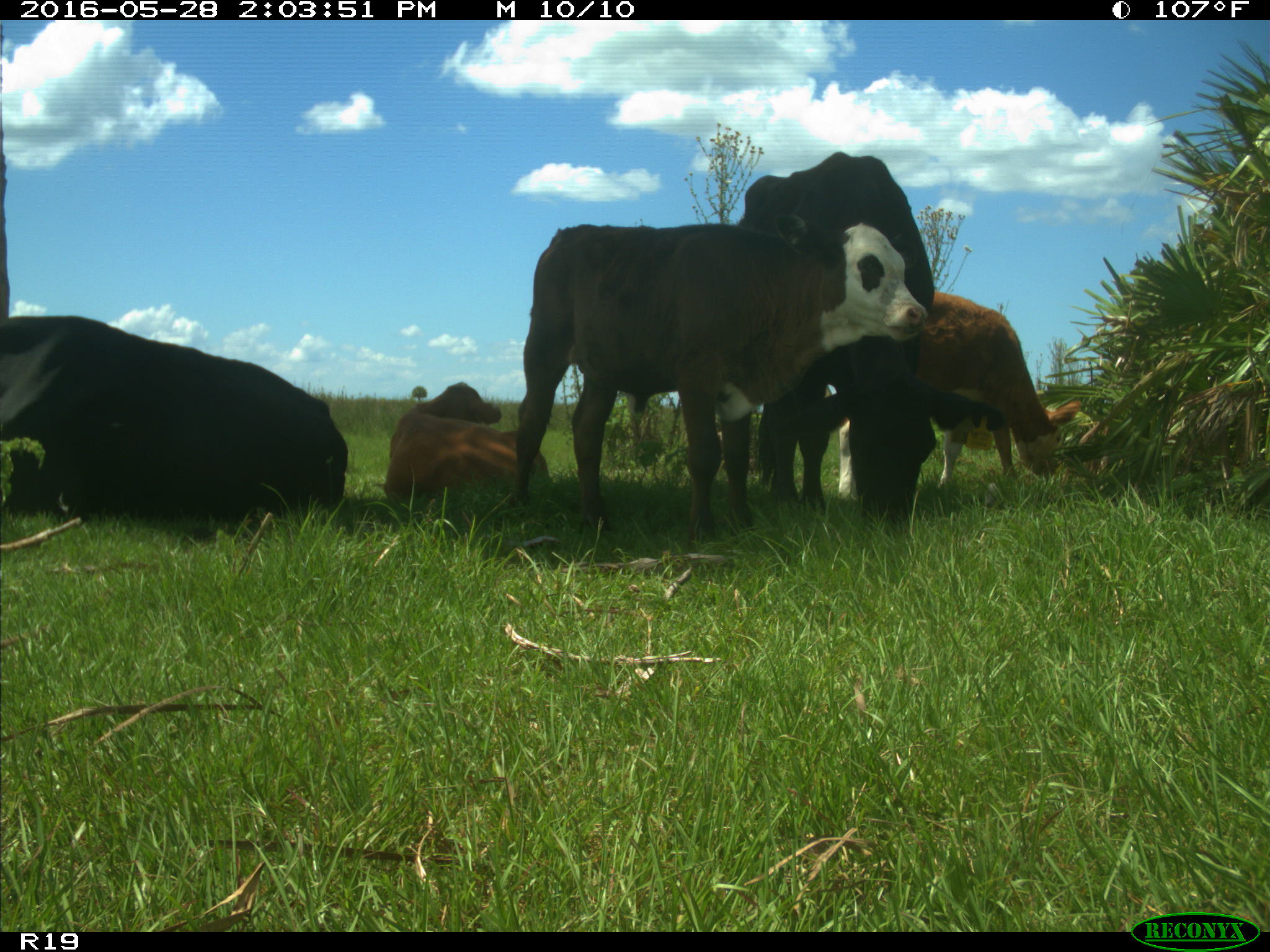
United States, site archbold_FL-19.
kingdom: Animalia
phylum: Chordata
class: Mammalia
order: Artiodactyla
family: Bovidae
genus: Bos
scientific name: Bos taurus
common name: domestic cow